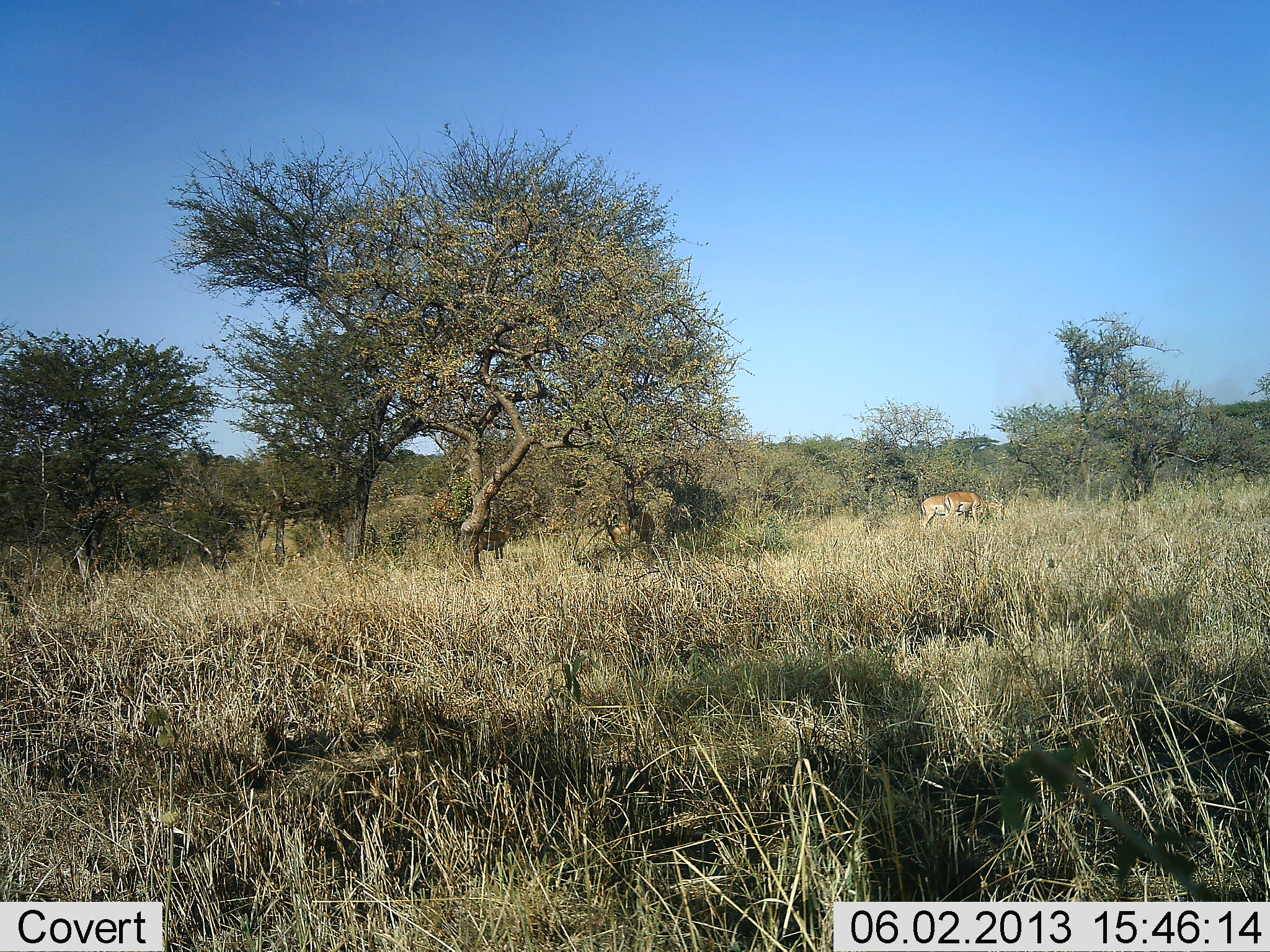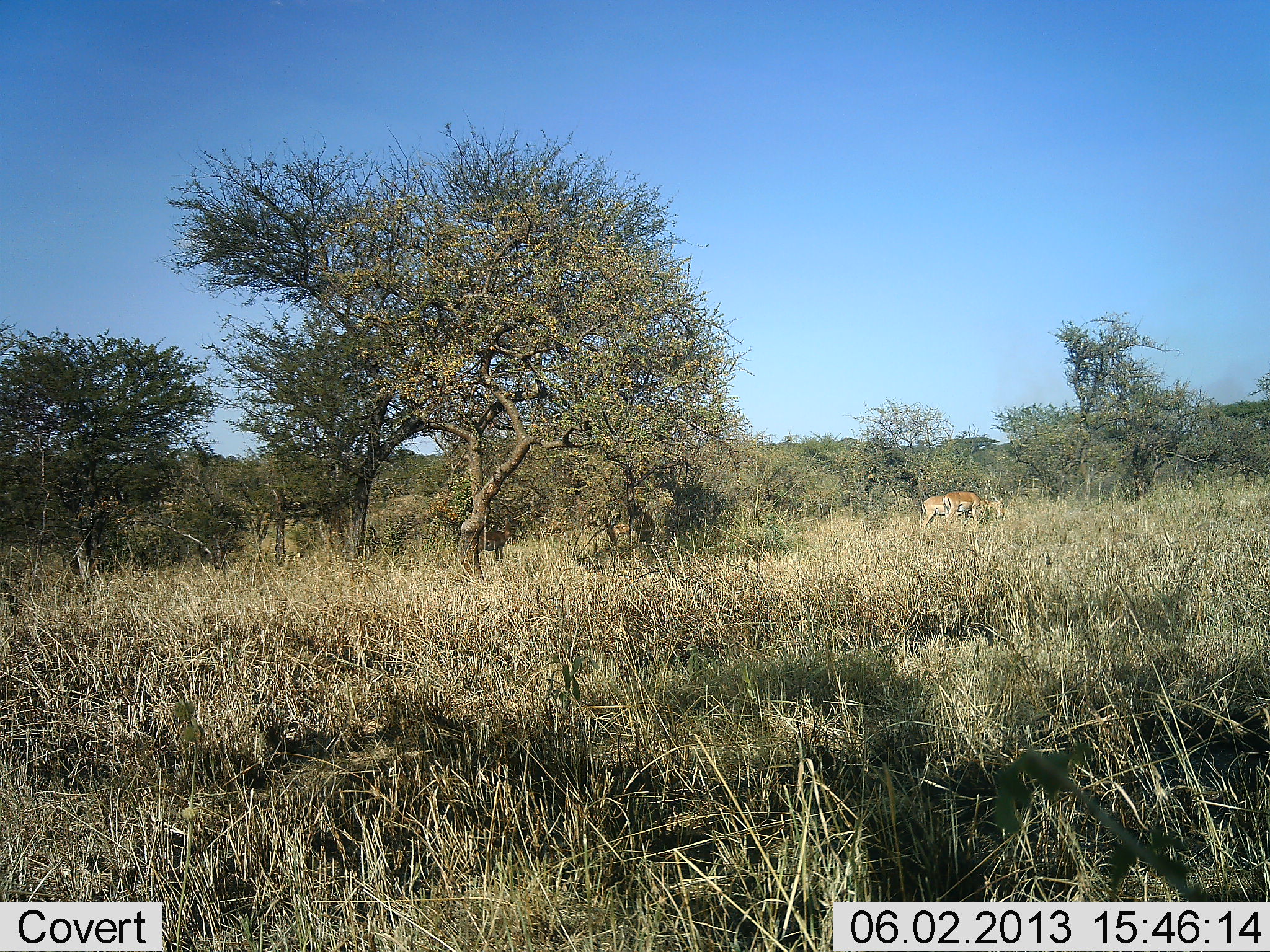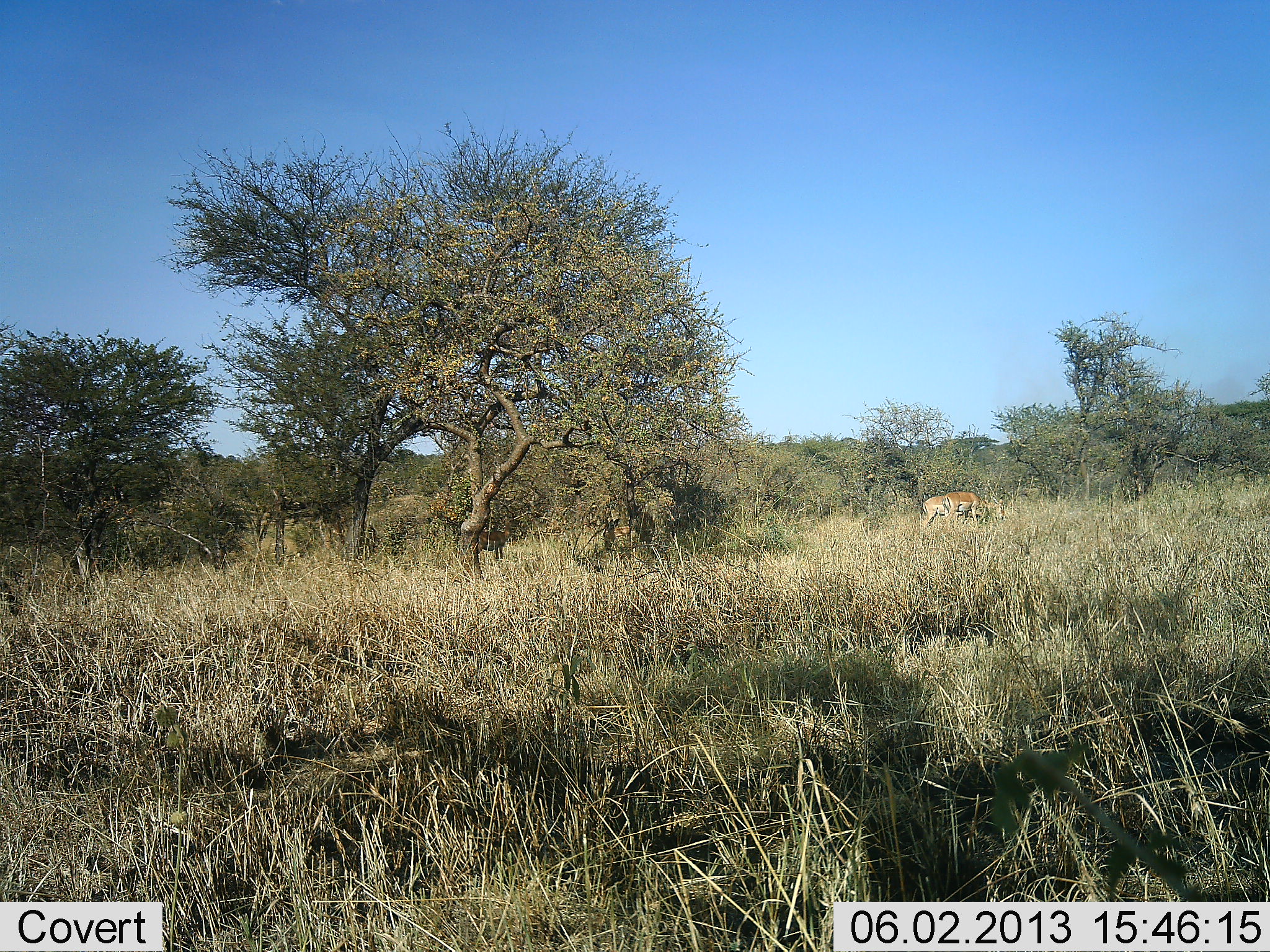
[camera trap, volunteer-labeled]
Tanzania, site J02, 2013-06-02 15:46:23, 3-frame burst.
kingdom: Animalia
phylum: Chordata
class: Mammalia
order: Artiodactyla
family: Bovidae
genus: Aepyceros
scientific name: Aepyceros melampus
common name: impala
Impala (Aepyceros melampus), count 3. Behavior (volunteer vote fractions): standing 30%, resting 0%, moving 0%, interacting 0%. Young present (vote fraction): 0%. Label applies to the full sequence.